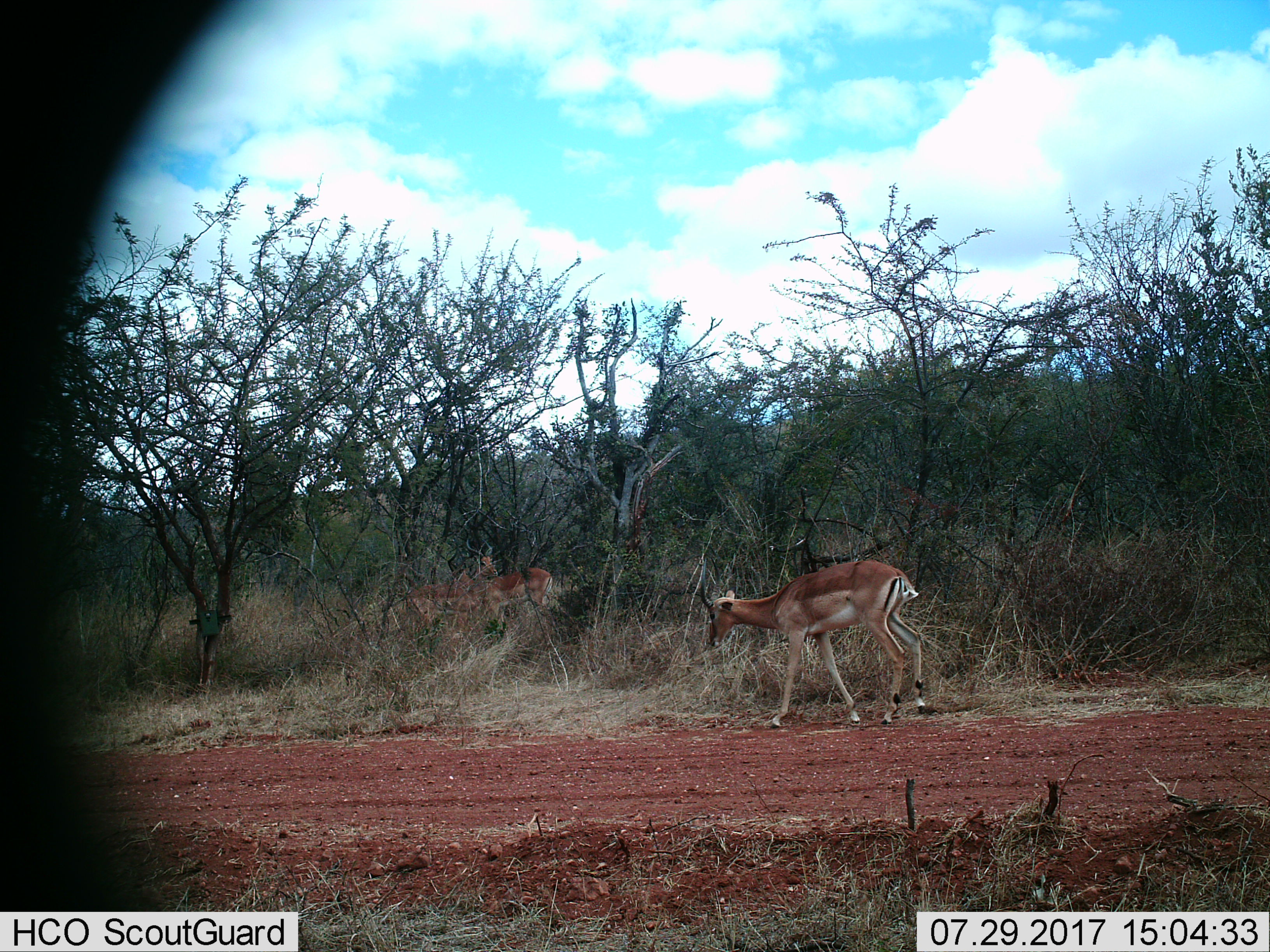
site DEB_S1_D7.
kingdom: Animalia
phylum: Chordata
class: Mammalia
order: Artiodactyla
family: Bovidae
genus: Aepyceros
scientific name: Aepyceros melampus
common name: impala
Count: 3.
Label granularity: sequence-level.